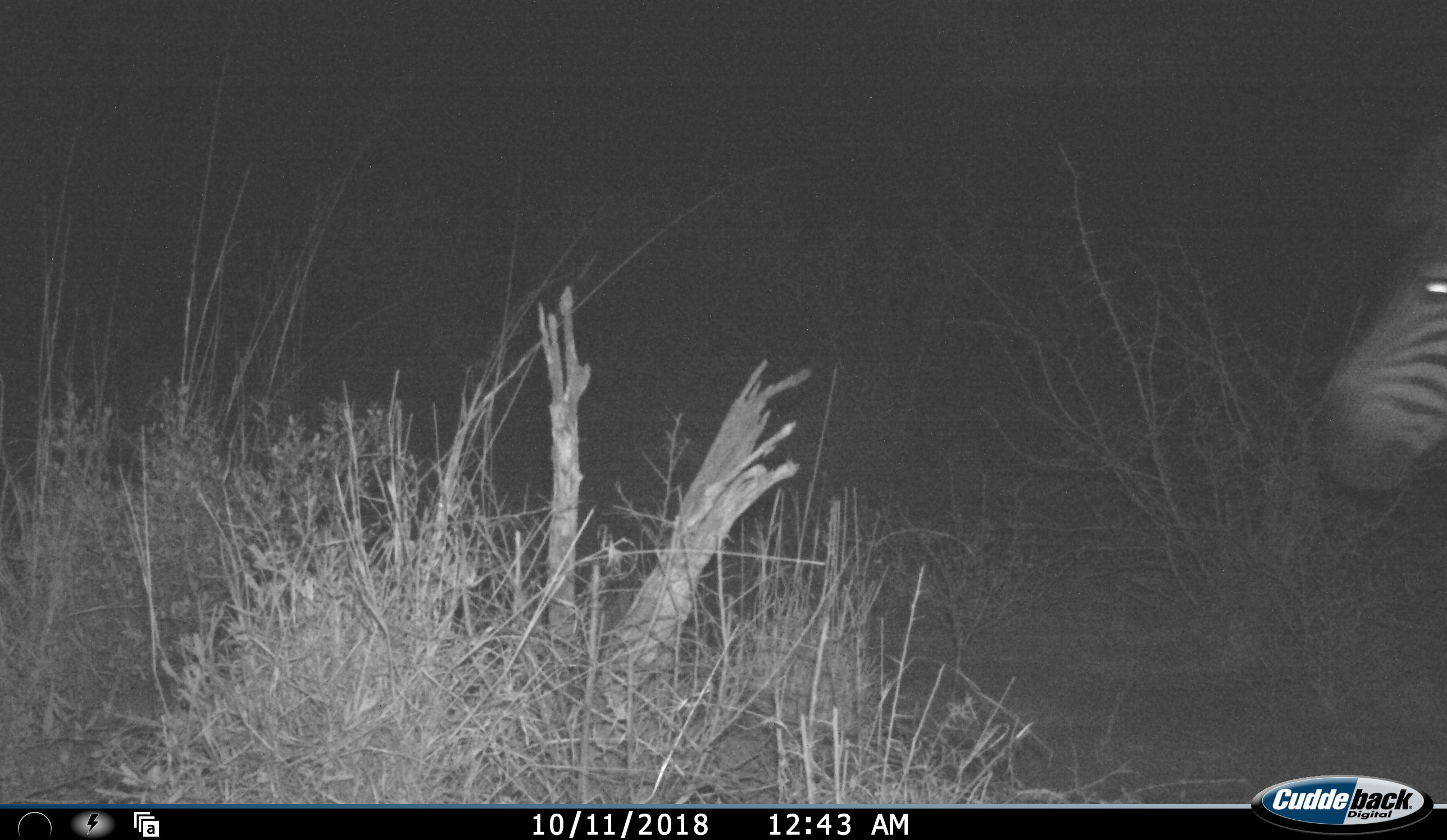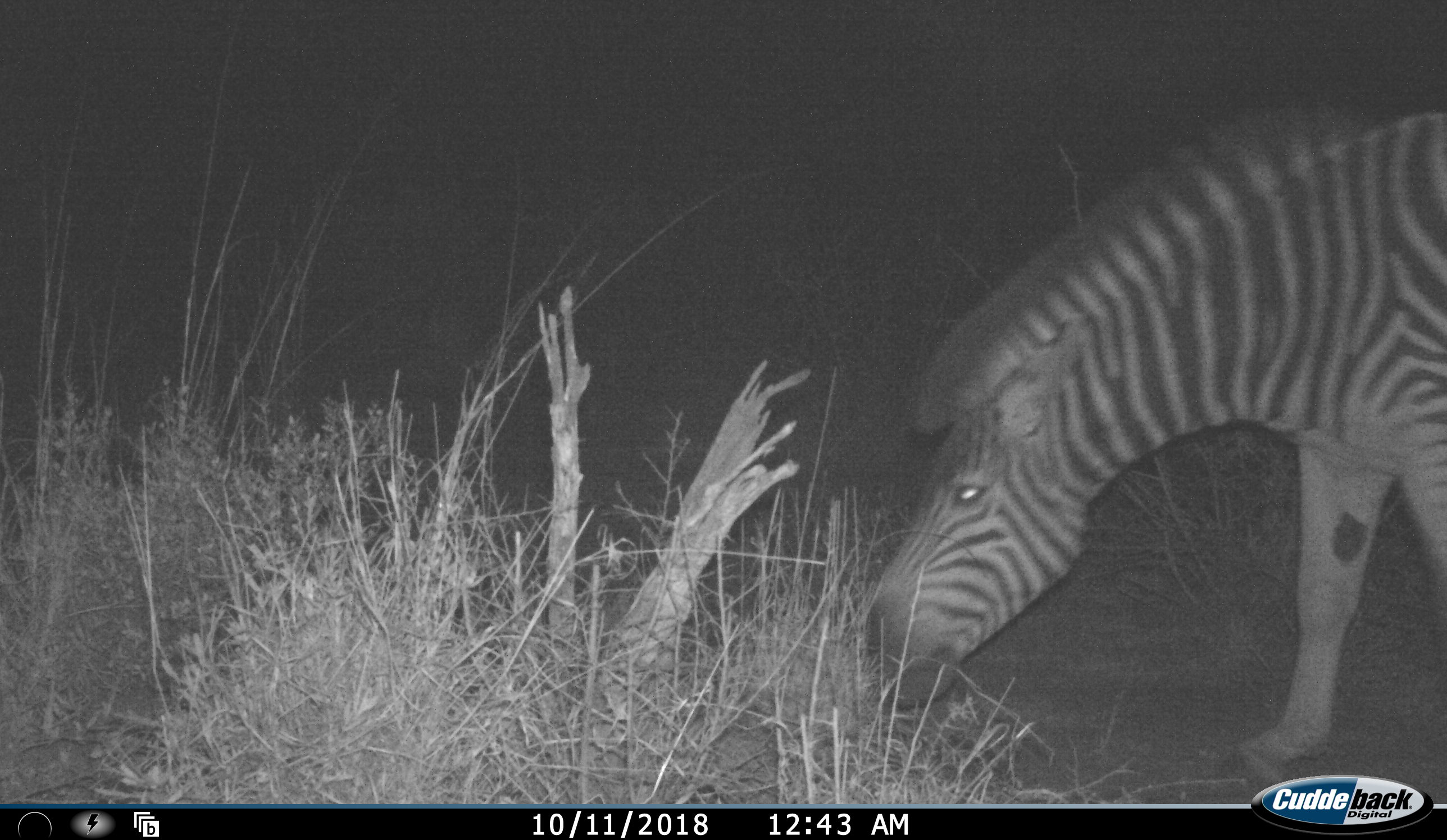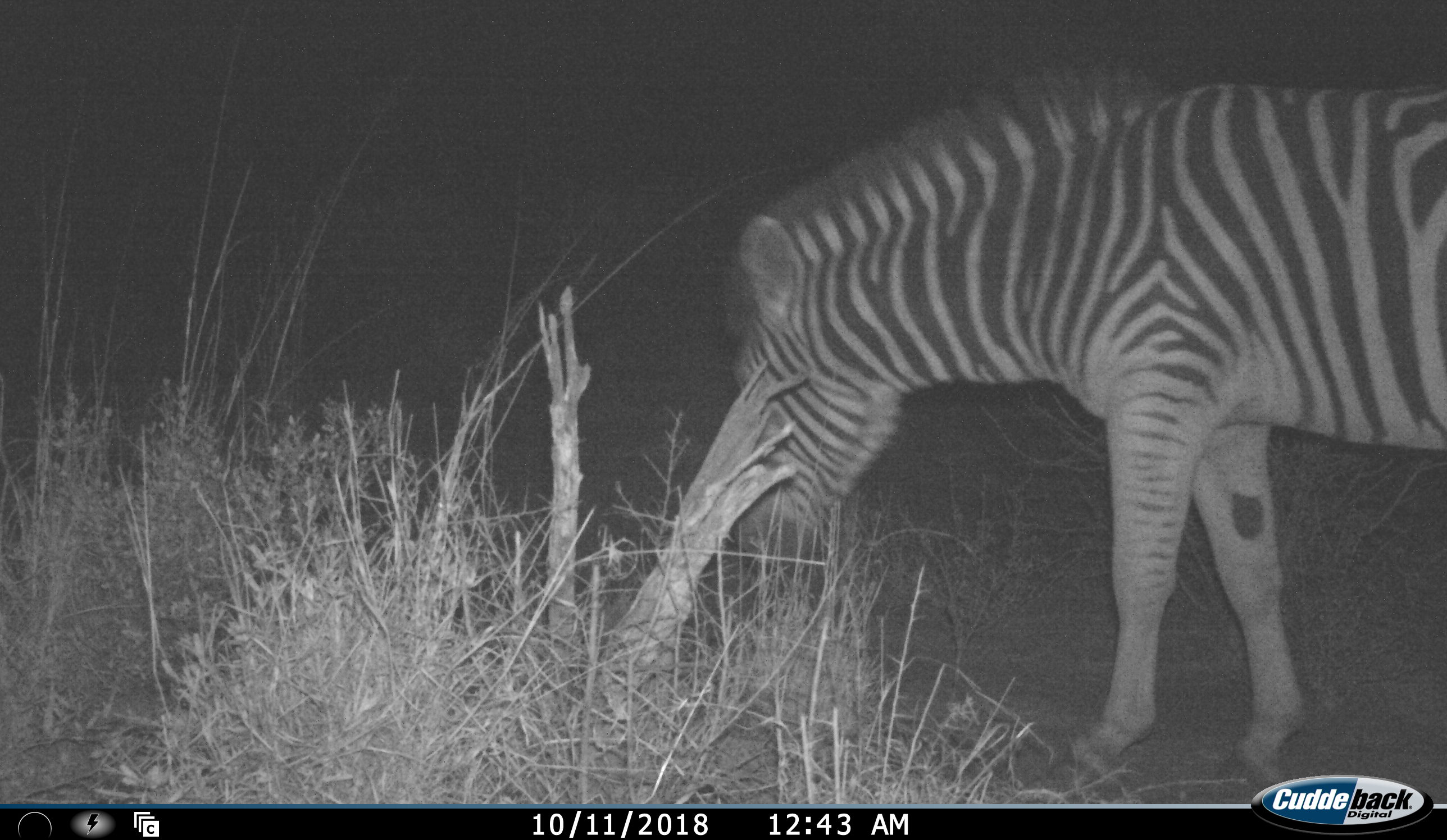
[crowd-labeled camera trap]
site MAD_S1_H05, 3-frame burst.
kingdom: Animalia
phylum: Chordata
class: Mammalia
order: Perissodactyla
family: Equidae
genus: Equus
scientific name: Equus quagga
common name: plains zebra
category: zebraplains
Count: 1.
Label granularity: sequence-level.